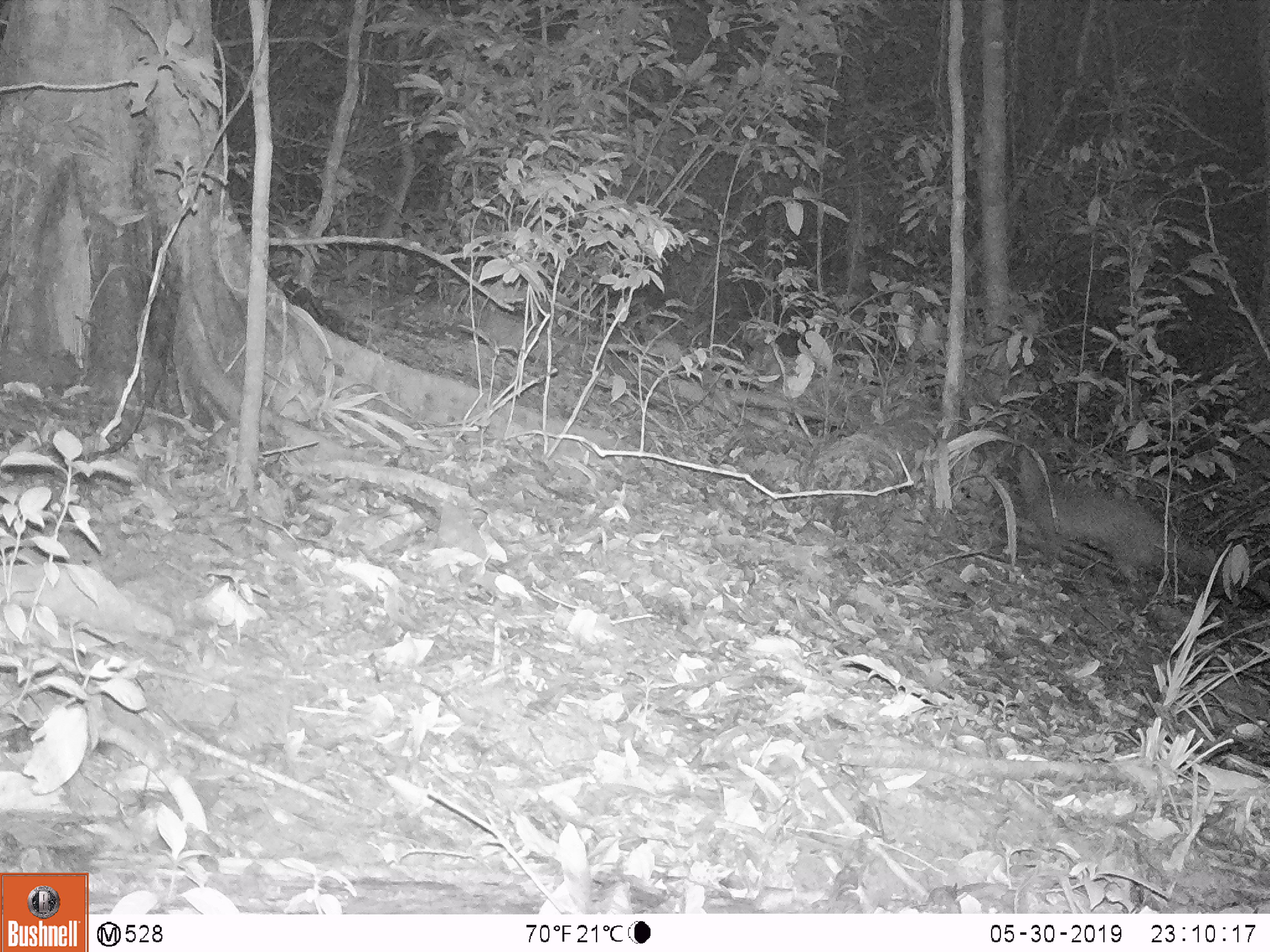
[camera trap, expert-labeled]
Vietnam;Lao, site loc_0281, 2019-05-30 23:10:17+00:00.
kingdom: Animalia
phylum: Chordata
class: Mammalia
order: Carnivora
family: Viverridae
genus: Paguma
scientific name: Paguma larvata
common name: masked palm civet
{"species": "masked palm civet (Paguma larvata)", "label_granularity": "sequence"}